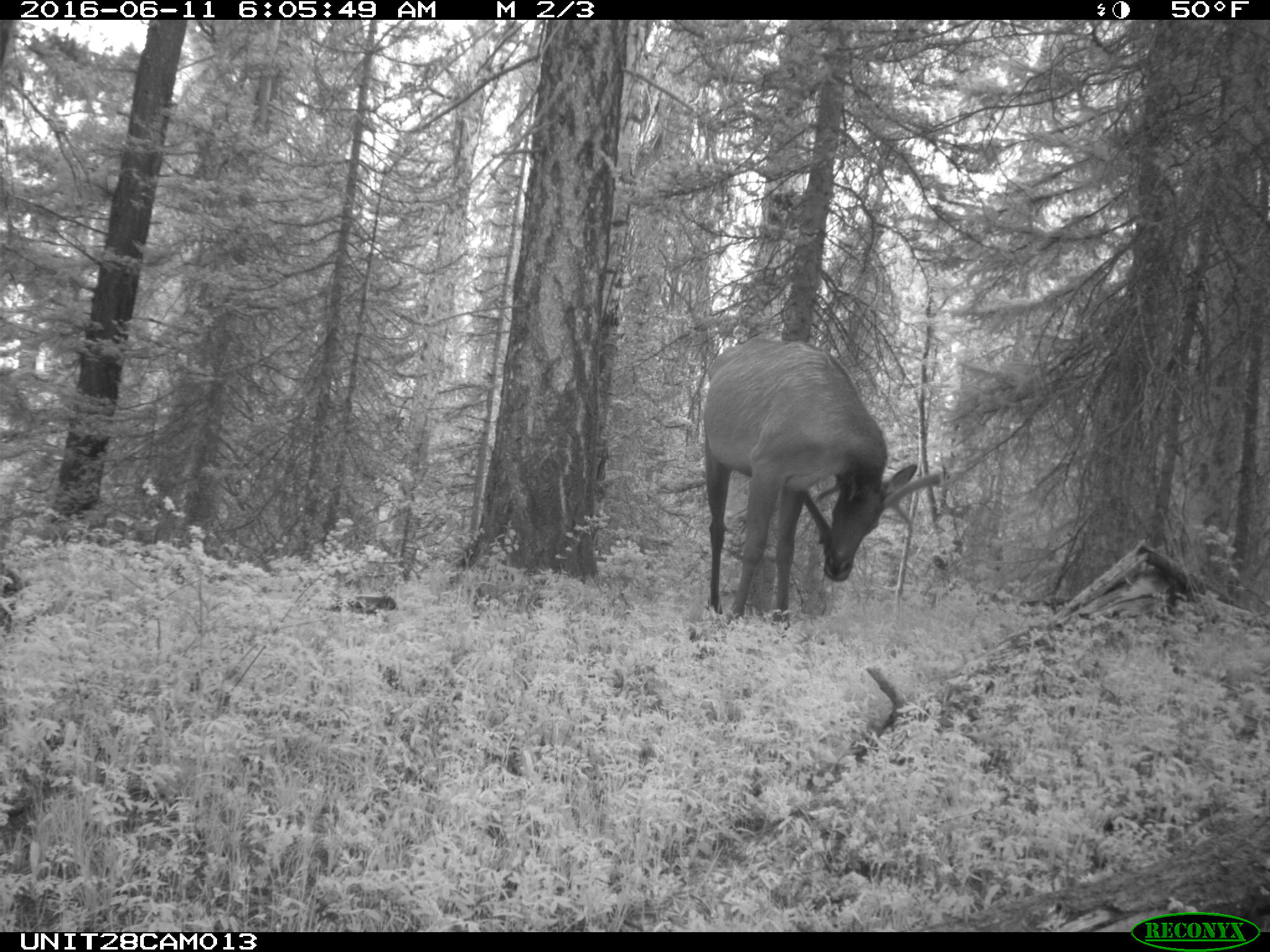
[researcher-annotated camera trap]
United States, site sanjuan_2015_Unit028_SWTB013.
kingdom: Animalia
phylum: Chordata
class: Mammalia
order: Artiodactyla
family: Cervidae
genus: Cervus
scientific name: Cervus elaphus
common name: red deer